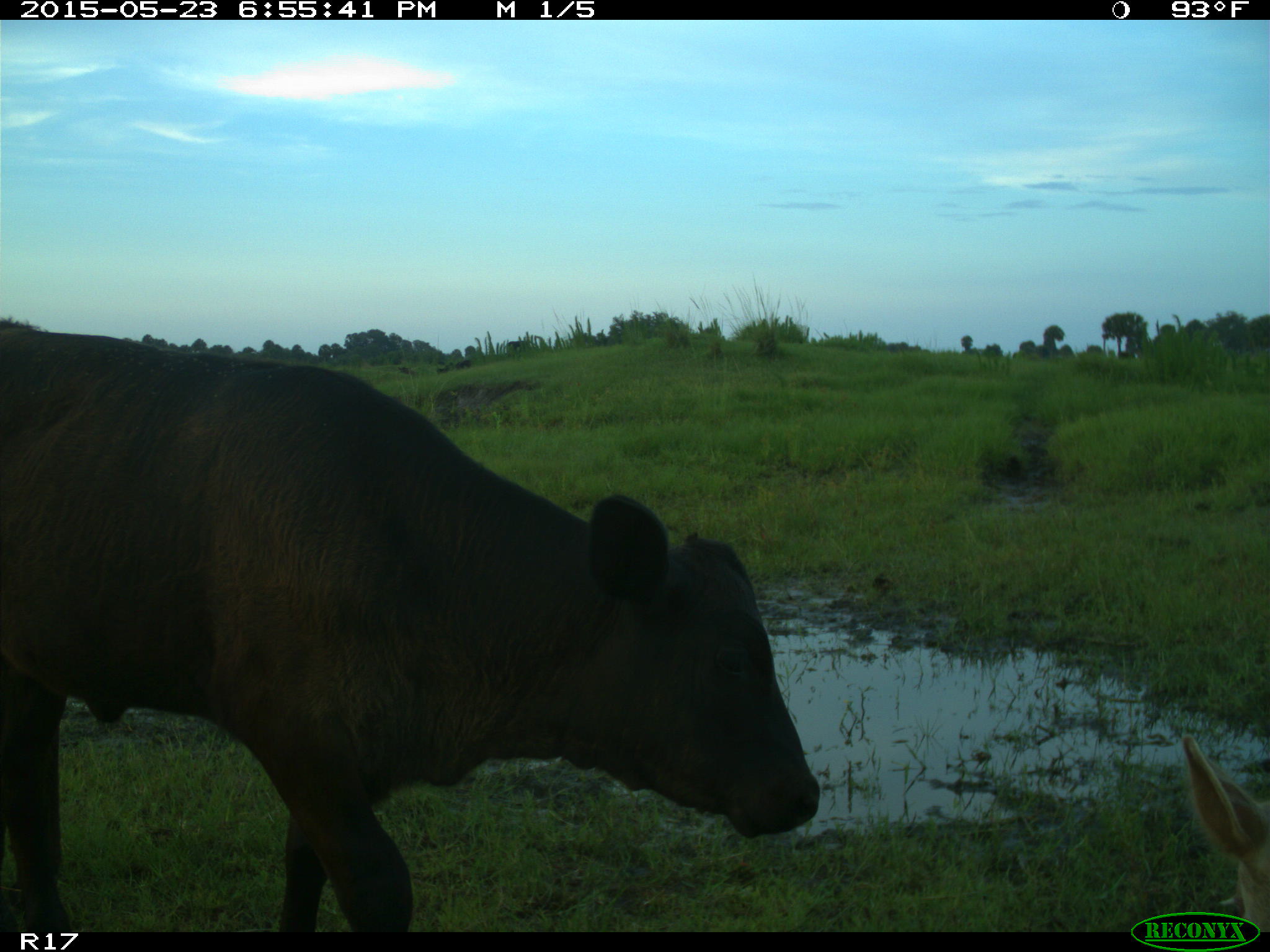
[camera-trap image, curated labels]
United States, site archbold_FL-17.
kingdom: Animalia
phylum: Chordata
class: Mammalia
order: Artiodactyla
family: Bovidae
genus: Bos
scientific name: Bos taurus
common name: domestic cow